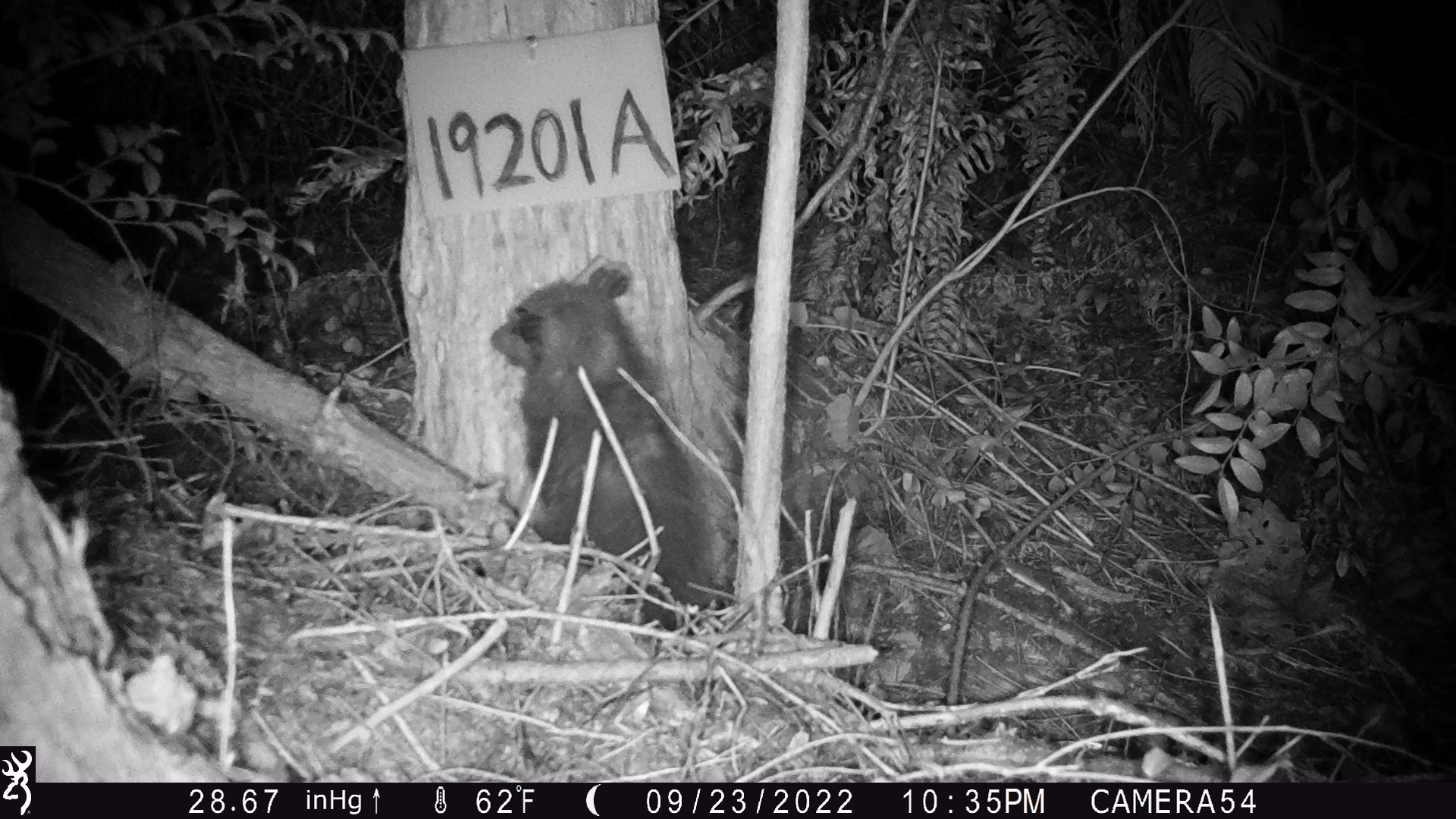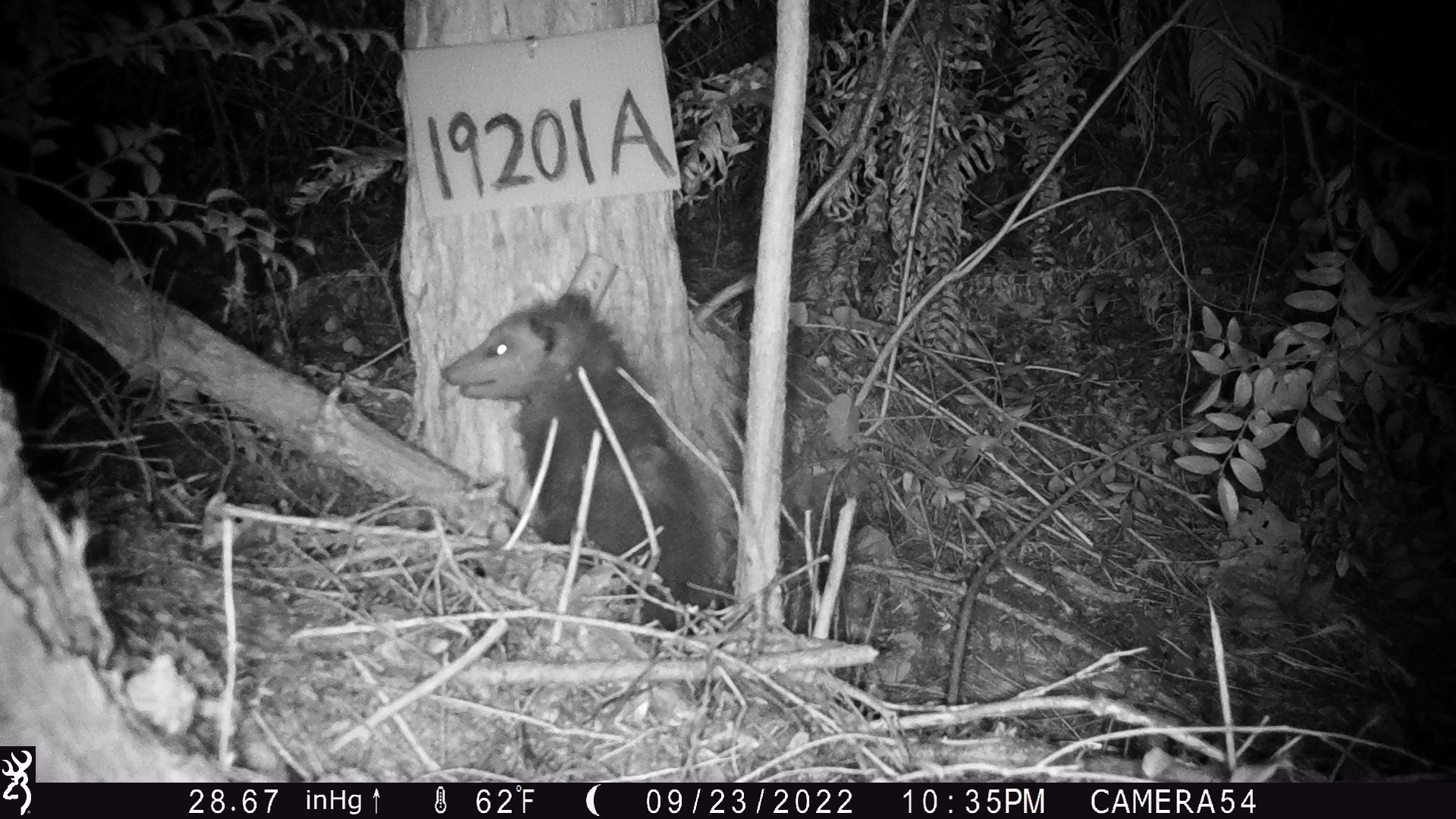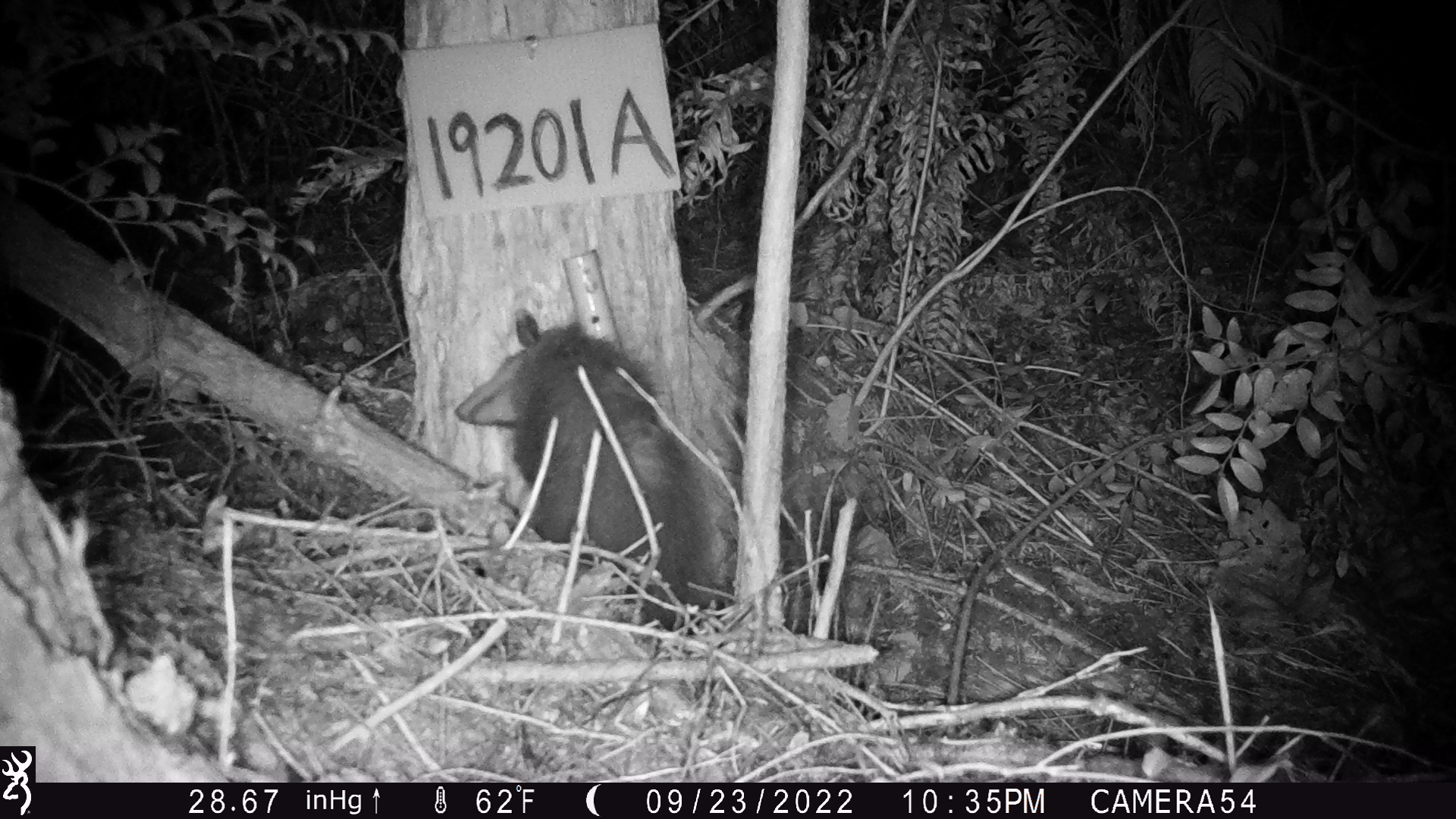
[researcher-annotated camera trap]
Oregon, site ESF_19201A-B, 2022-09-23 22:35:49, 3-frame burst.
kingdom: Animalia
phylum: Chordata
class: Mammalia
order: Didelphimorphia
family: Didelphidae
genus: Didelphis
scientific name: Didelphis virginiana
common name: virginia opossum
Virginia opossum (Didelphis virginiana).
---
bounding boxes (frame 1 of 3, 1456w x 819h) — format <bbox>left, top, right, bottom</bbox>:
virginia opossum: <bbox>457, 238, 766, 645</bbox>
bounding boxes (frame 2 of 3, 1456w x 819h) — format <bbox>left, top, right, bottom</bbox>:
virginia opossum: <bbox>409, 270, 745, 653</bbox>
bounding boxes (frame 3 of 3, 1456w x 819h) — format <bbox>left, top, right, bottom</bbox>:
virginia opossum: <bbox>423, 290, 754, 656</bbox>